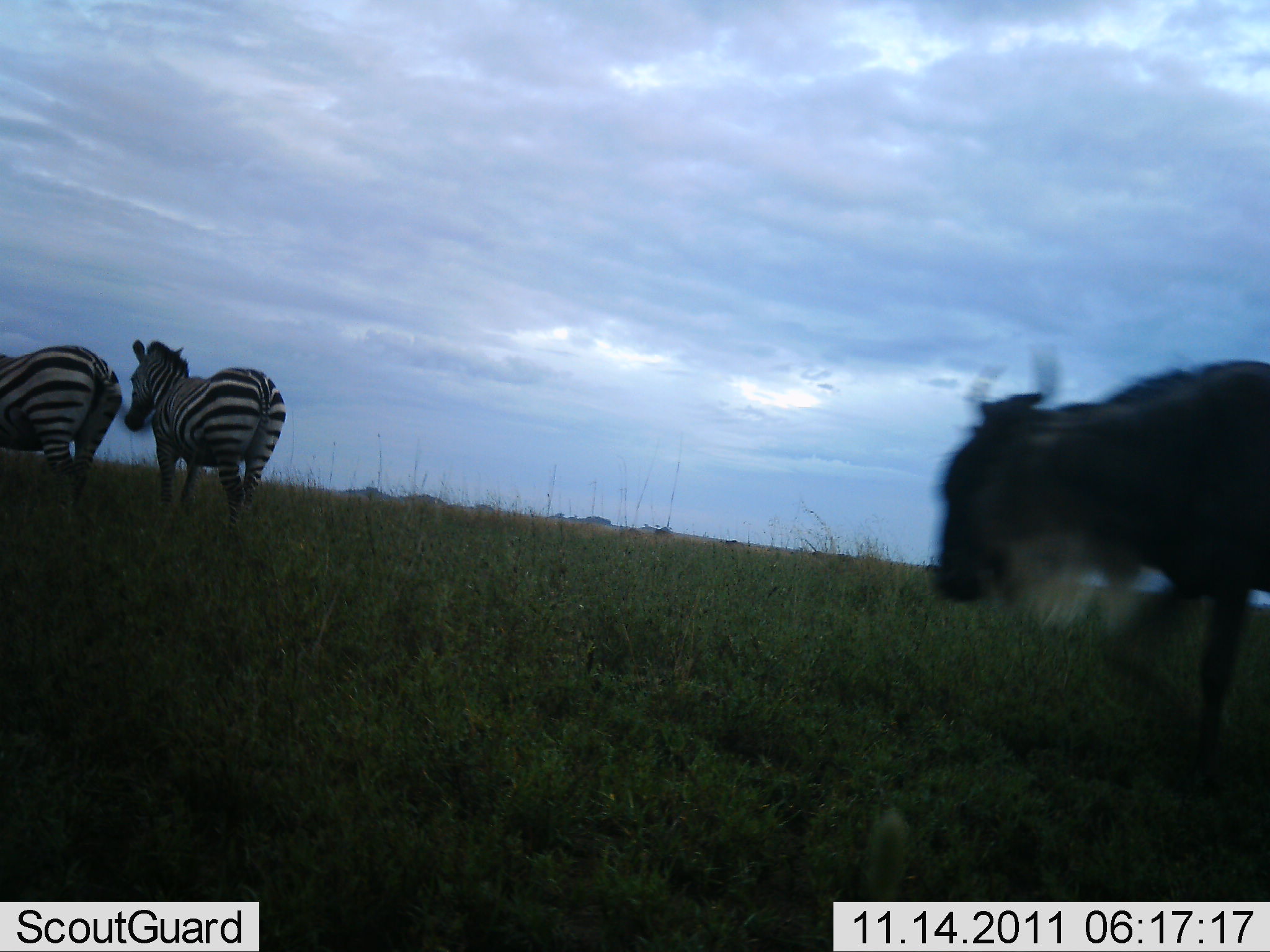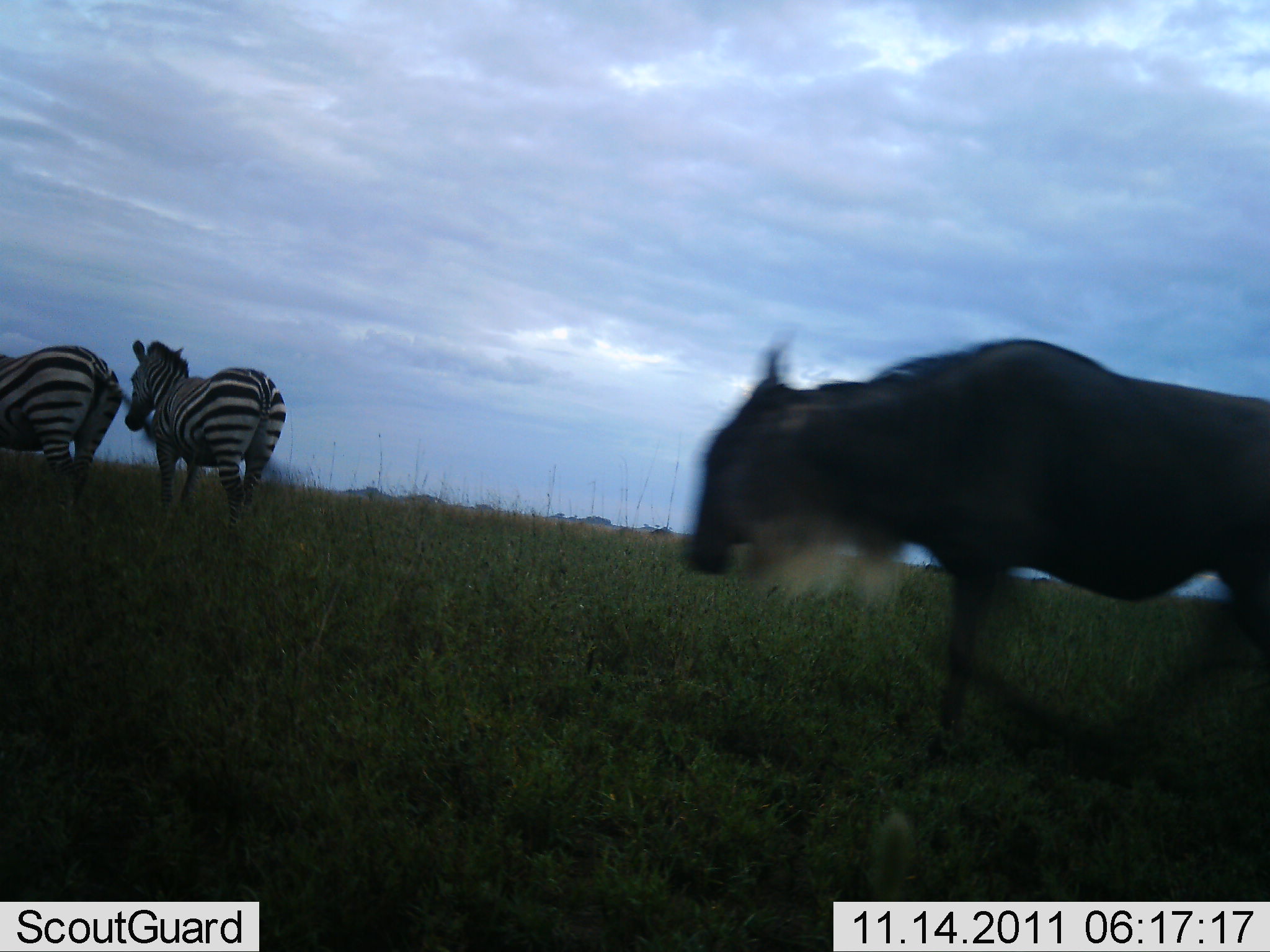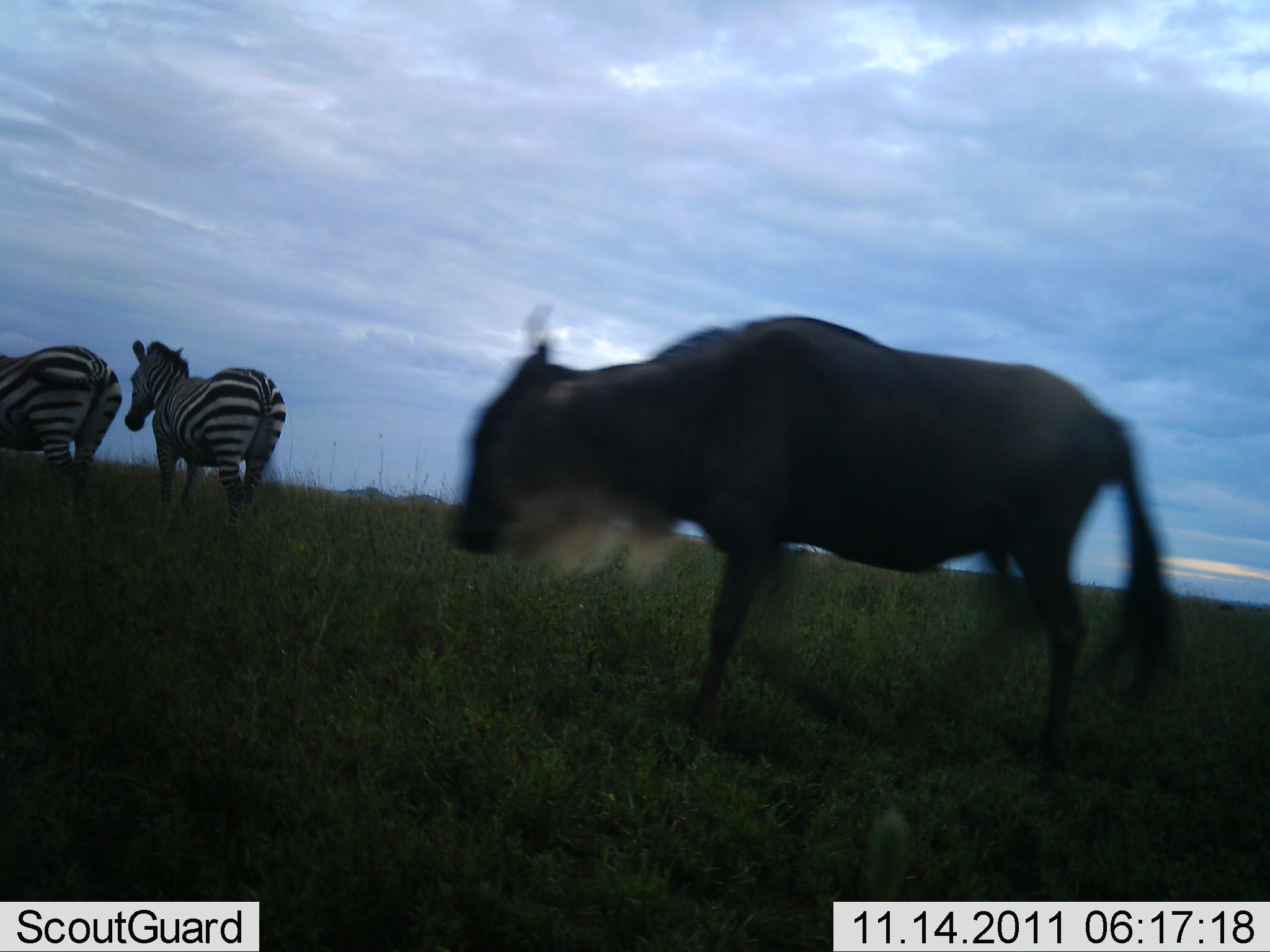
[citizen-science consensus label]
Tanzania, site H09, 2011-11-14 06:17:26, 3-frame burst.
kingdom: Animalia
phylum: Chordata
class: Mammalia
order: Artiodactyla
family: Bovidae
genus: Connochaetes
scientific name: Connochaetes taurinus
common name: blue wildebeest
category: wildebeest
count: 1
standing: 23%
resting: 0%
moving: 77%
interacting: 0%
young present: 0%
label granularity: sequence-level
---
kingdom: Animalia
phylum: Chordata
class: Mammalia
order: Perissodactyla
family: Equidae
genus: Equus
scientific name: Equus quagga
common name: plains zebra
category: zebra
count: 2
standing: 79%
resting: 0%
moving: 21%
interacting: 0%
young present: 0%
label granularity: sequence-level